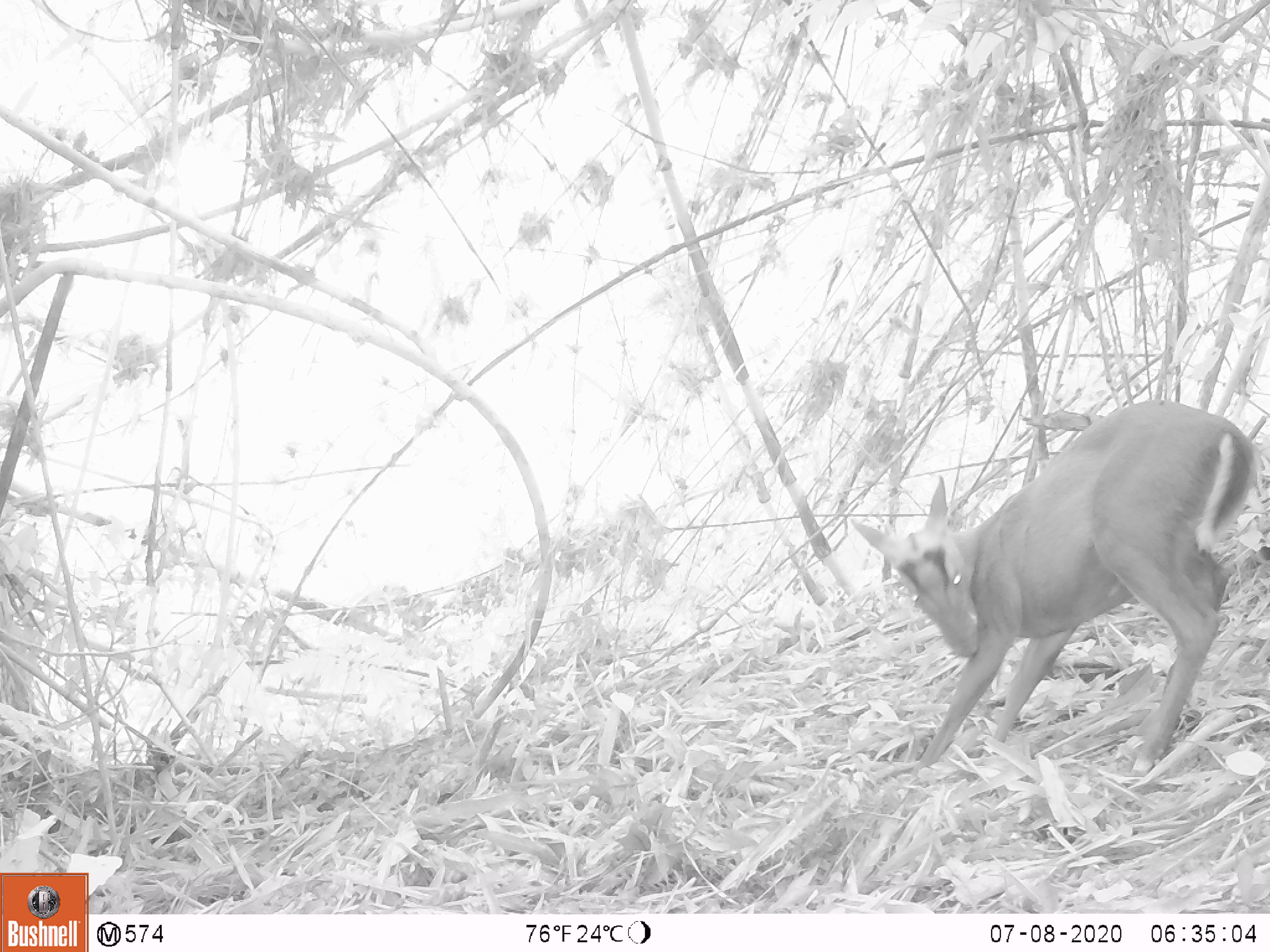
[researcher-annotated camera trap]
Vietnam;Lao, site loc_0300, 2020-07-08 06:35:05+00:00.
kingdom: Animalia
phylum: Chordata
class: Mammalia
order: Artiodactyla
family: Cervidae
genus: Muntiacus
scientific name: Muntiacus rooseveltorum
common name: roosevelt's muntjac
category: roosevelts muntjac group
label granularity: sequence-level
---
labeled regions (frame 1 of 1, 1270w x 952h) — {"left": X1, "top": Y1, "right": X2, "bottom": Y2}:
roosevelts muntjac group: {"left": 850, "top": 400, "right": 1254, "bottom": 774}